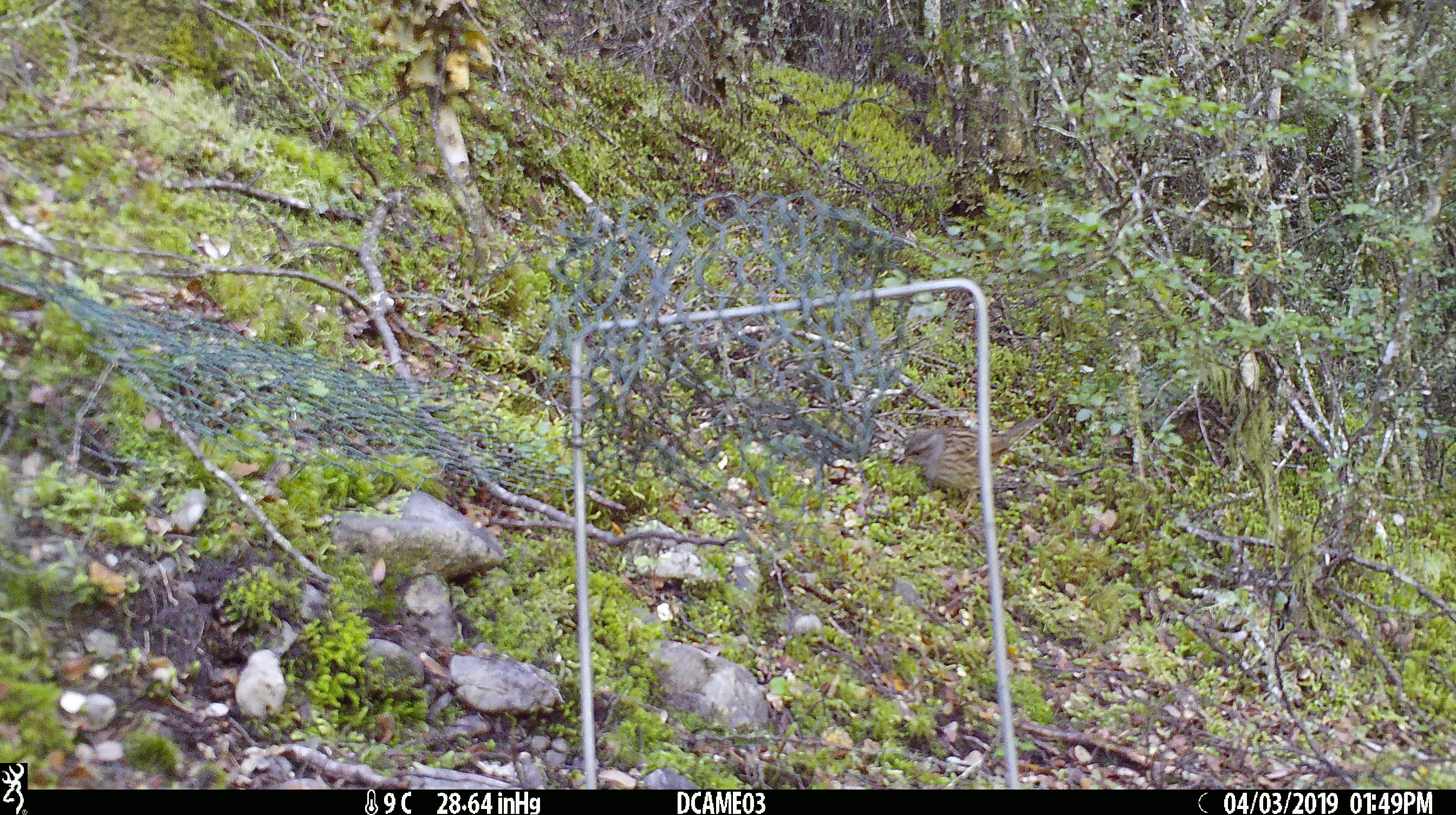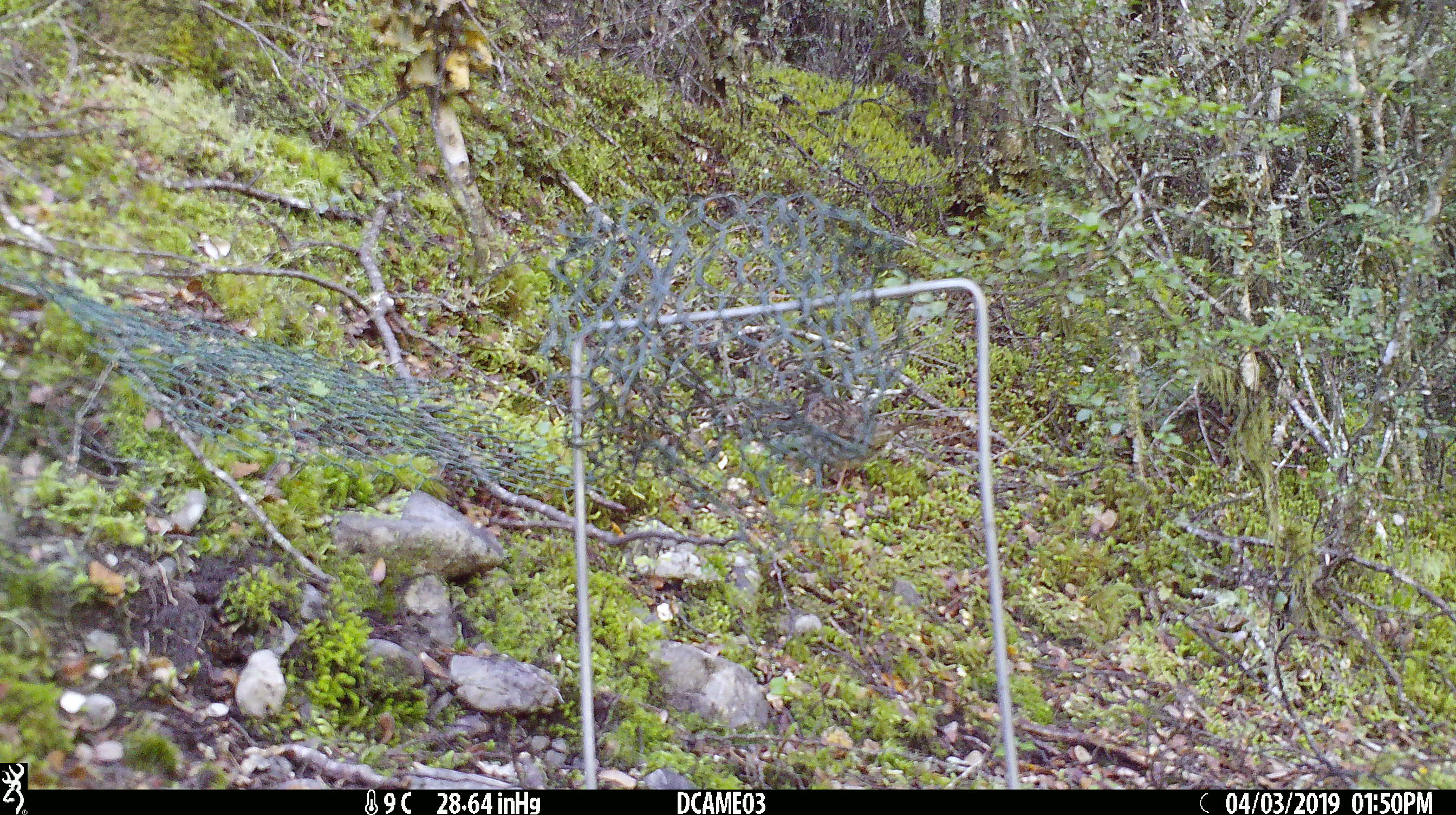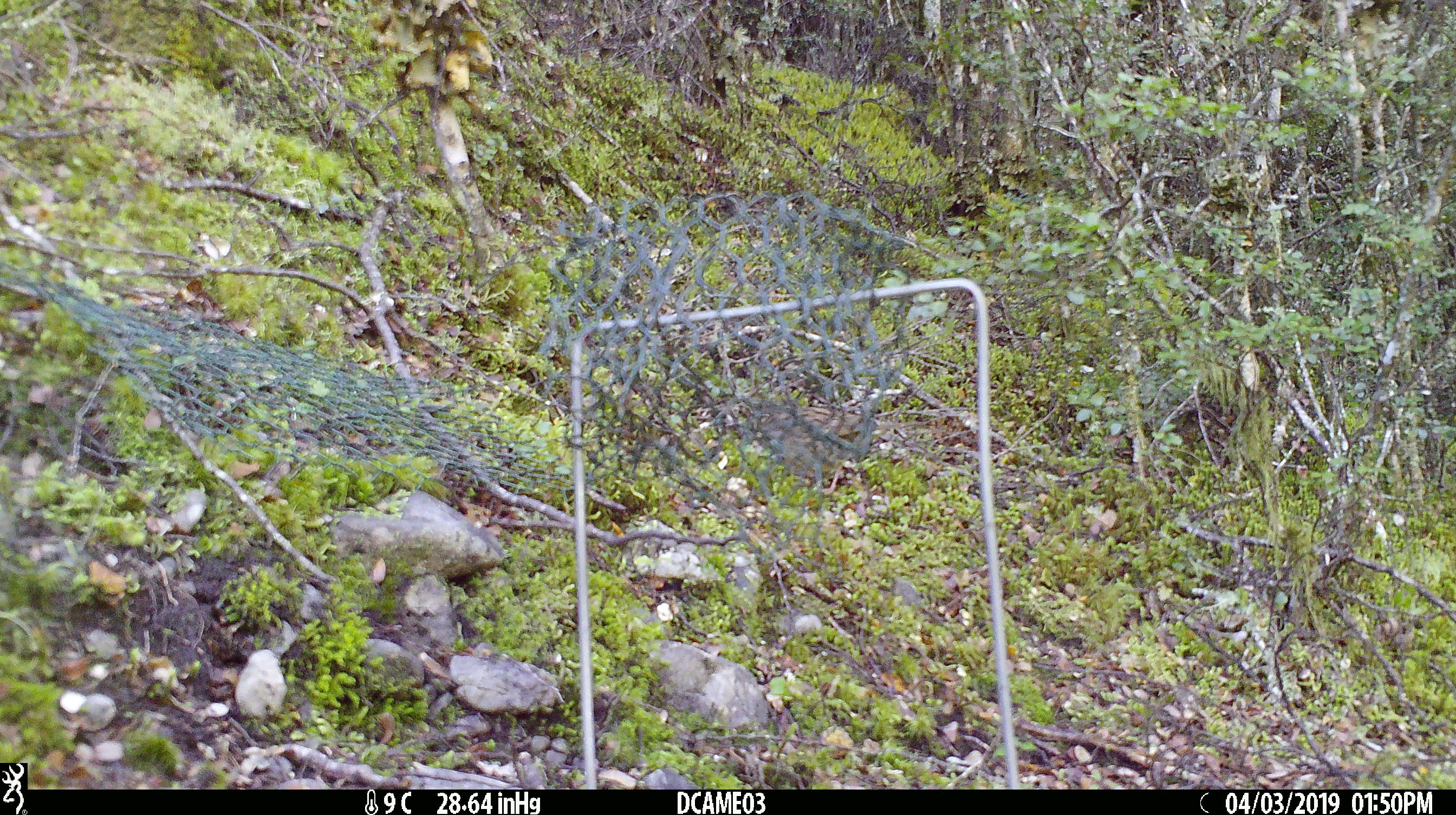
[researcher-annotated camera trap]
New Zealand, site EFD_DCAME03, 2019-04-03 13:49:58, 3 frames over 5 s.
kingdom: Animalia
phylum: Chordata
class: Aves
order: Passeriformes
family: Prunellidae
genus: Prunella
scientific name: Prunella modularis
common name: dunnock